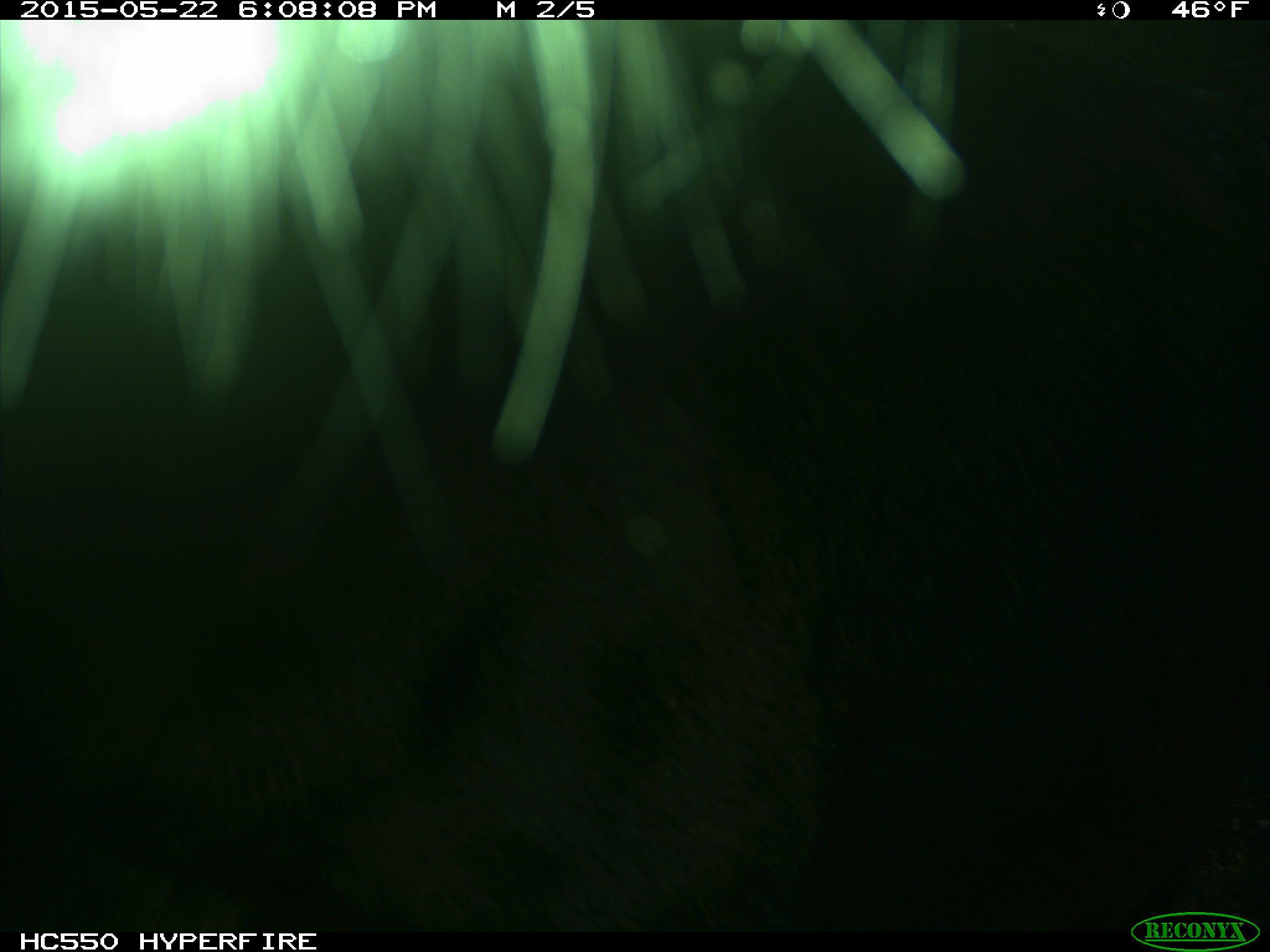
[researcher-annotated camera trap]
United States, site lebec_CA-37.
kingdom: Animalia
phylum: Chordata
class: Mammalia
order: Artiodactyla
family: Bovidae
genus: Bos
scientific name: Bos taurus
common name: domestic cow